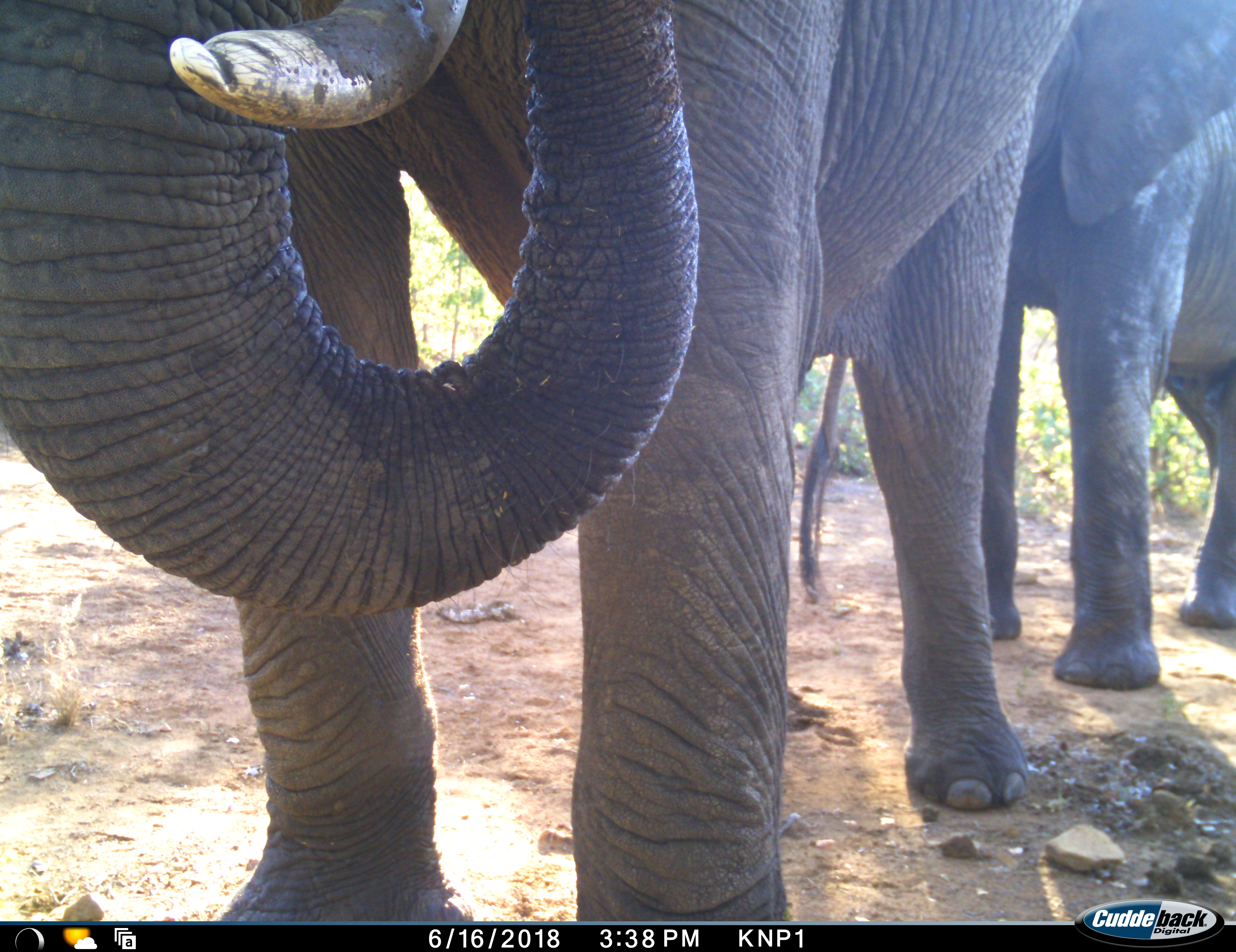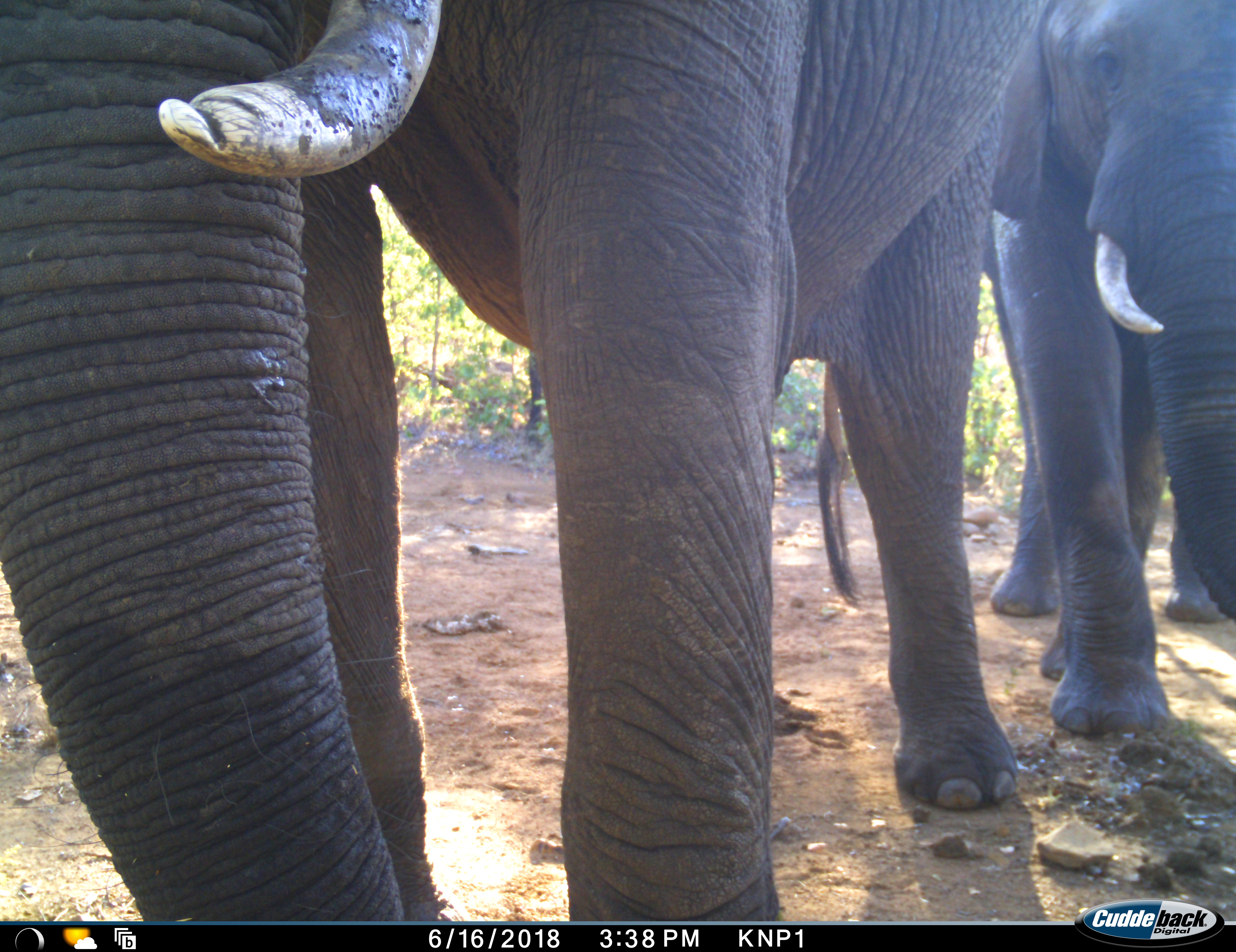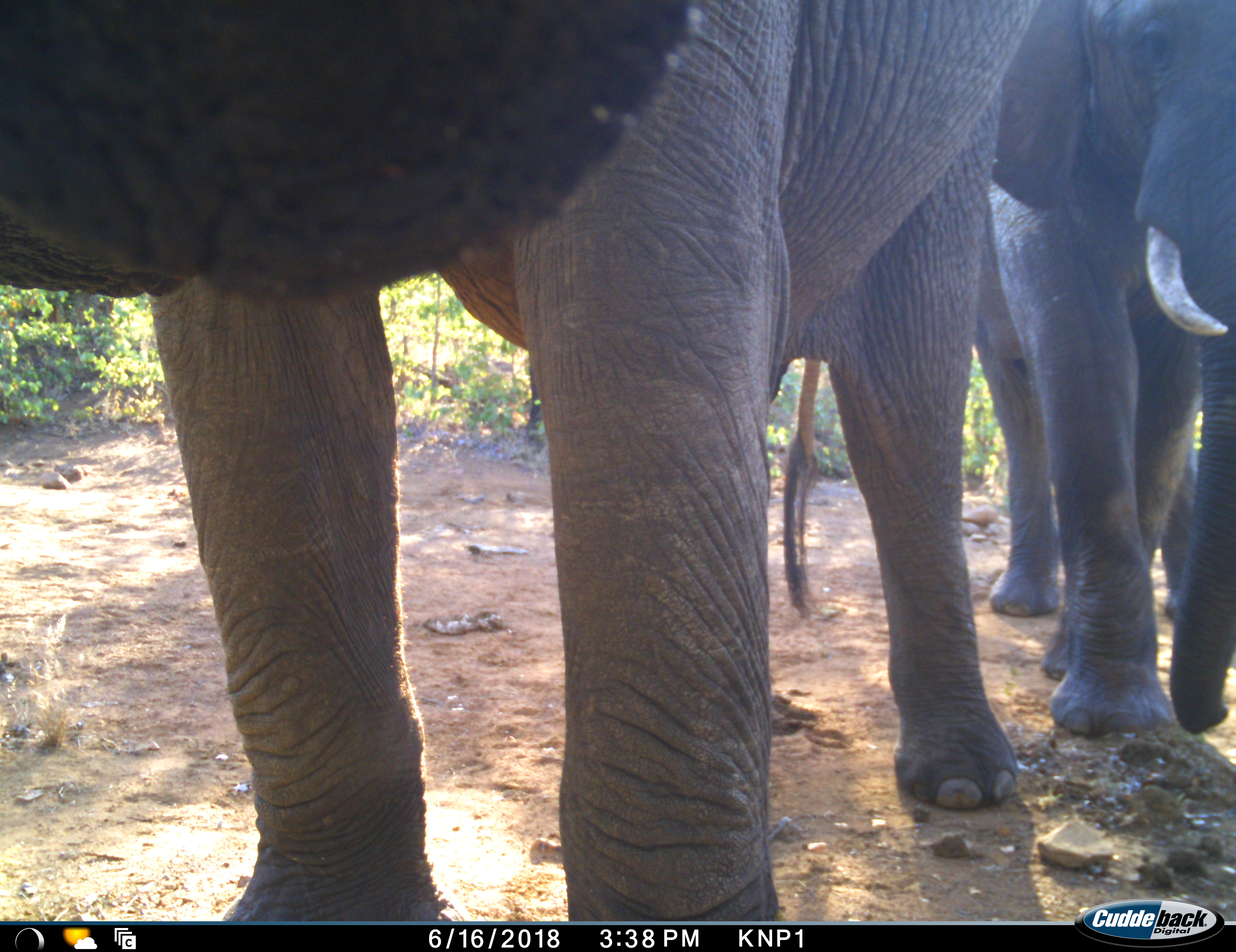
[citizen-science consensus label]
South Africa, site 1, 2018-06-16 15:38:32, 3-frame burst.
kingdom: Animalia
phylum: Chordata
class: Mammalia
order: Proboscidea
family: Elephantidae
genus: Loxodonta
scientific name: Loxodonta africana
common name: african bush elephant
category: elephant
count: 2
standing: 80%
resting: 0%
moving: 40%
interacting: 10%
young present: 0%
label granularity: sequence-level